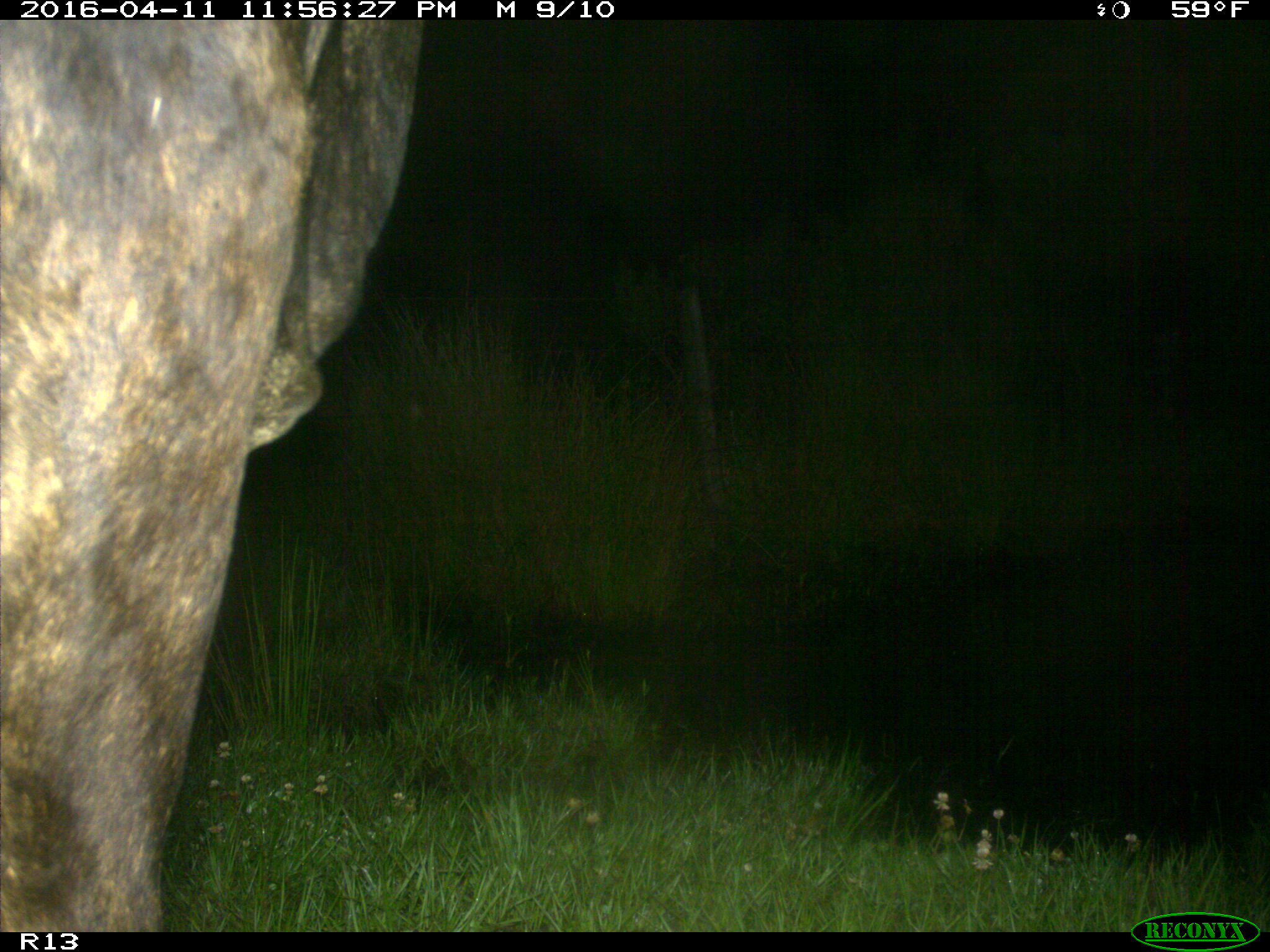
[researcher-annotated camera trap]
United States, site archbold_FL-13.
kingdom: Animalia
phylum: Chordata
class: Mammalia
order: Artiodactyla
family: Bovidae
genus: Bos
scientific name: Bos taurus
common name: domestic cow